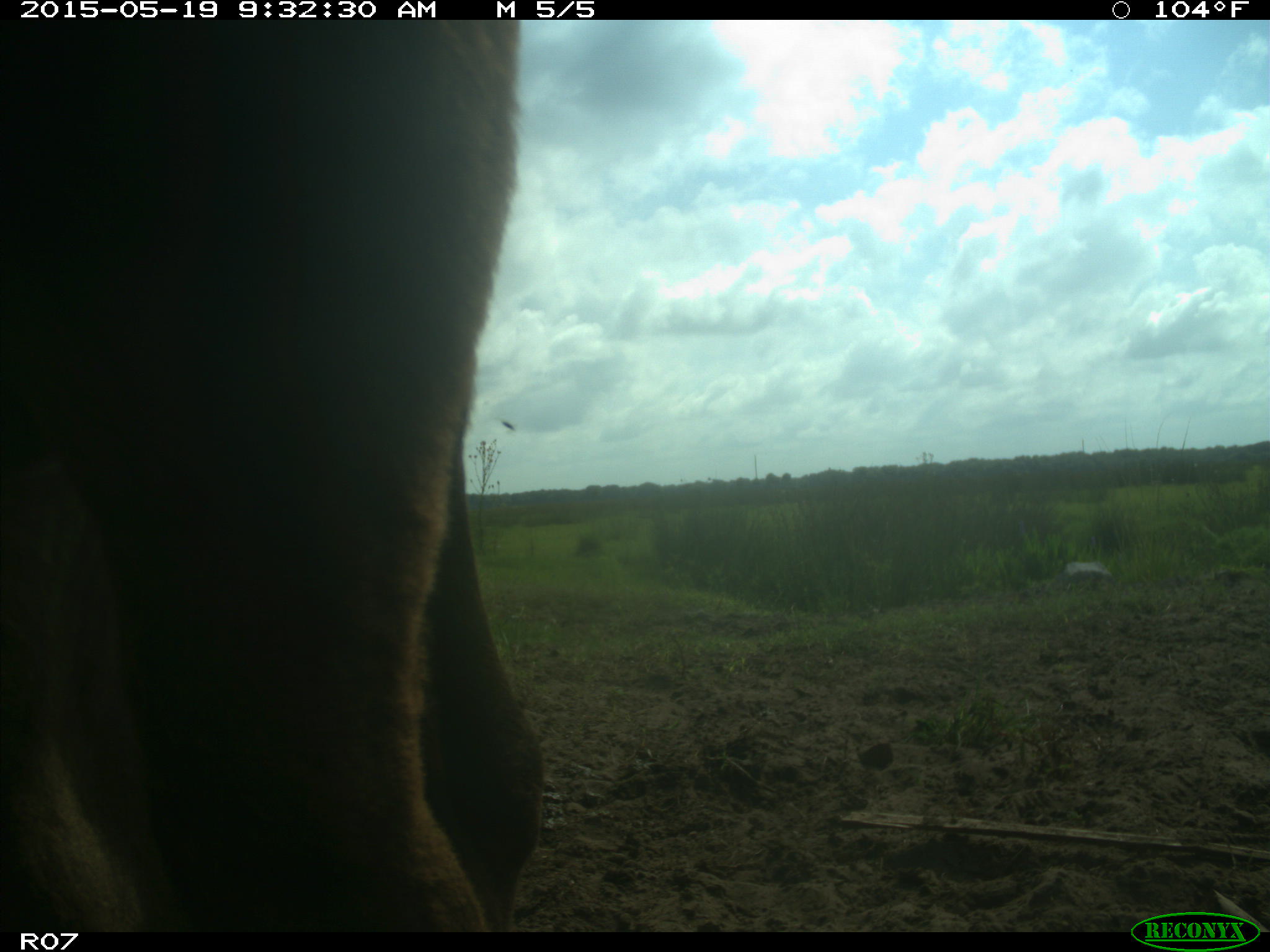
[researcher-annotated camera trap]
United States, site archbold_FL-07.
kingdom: Animalia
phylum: Chordata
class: Mammalia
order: Artiodactyla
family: Bovidae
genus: Bos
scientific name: Bos taurus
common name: domestic cow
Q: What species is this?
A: Bos taurus (domestic cow).